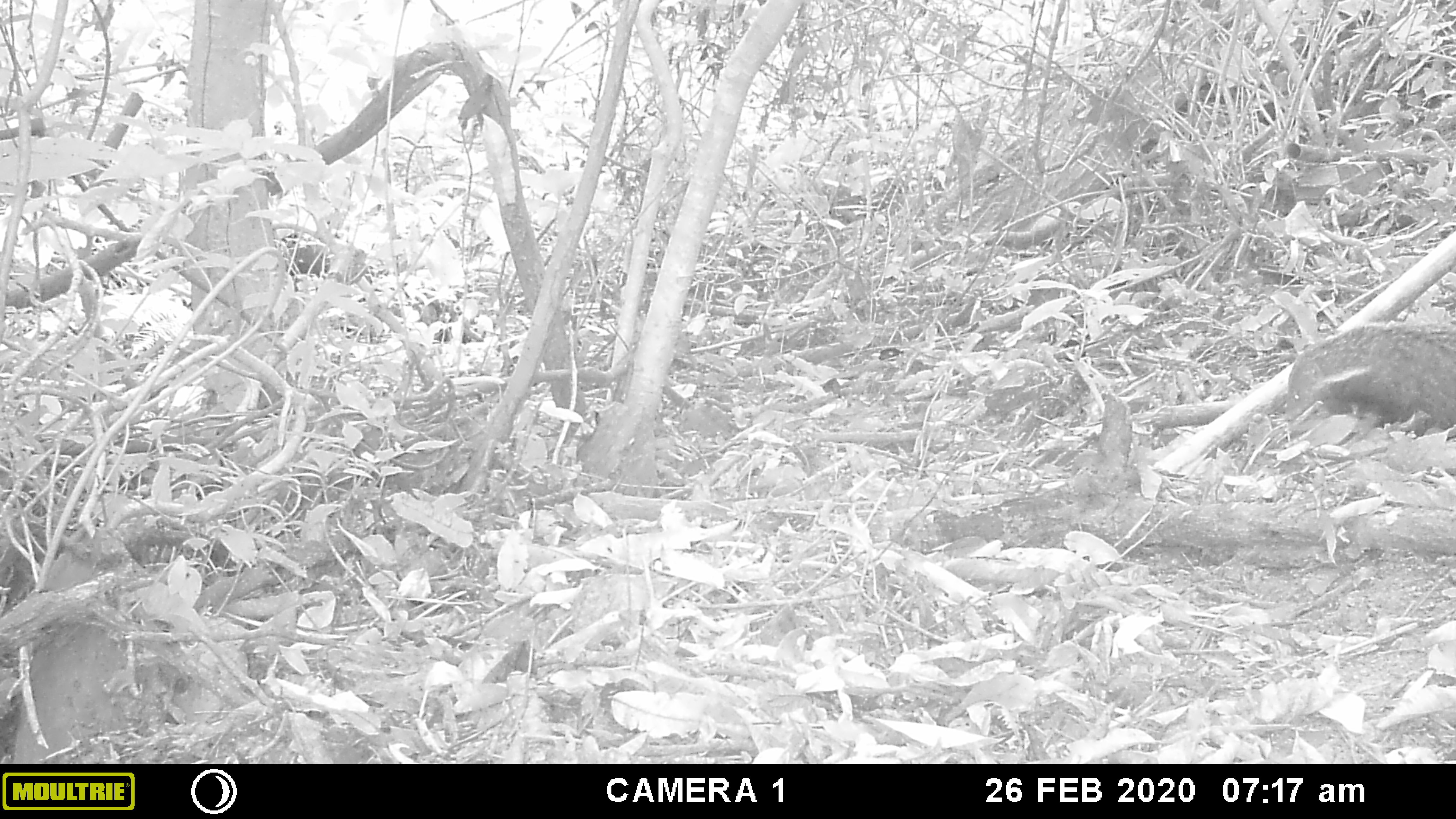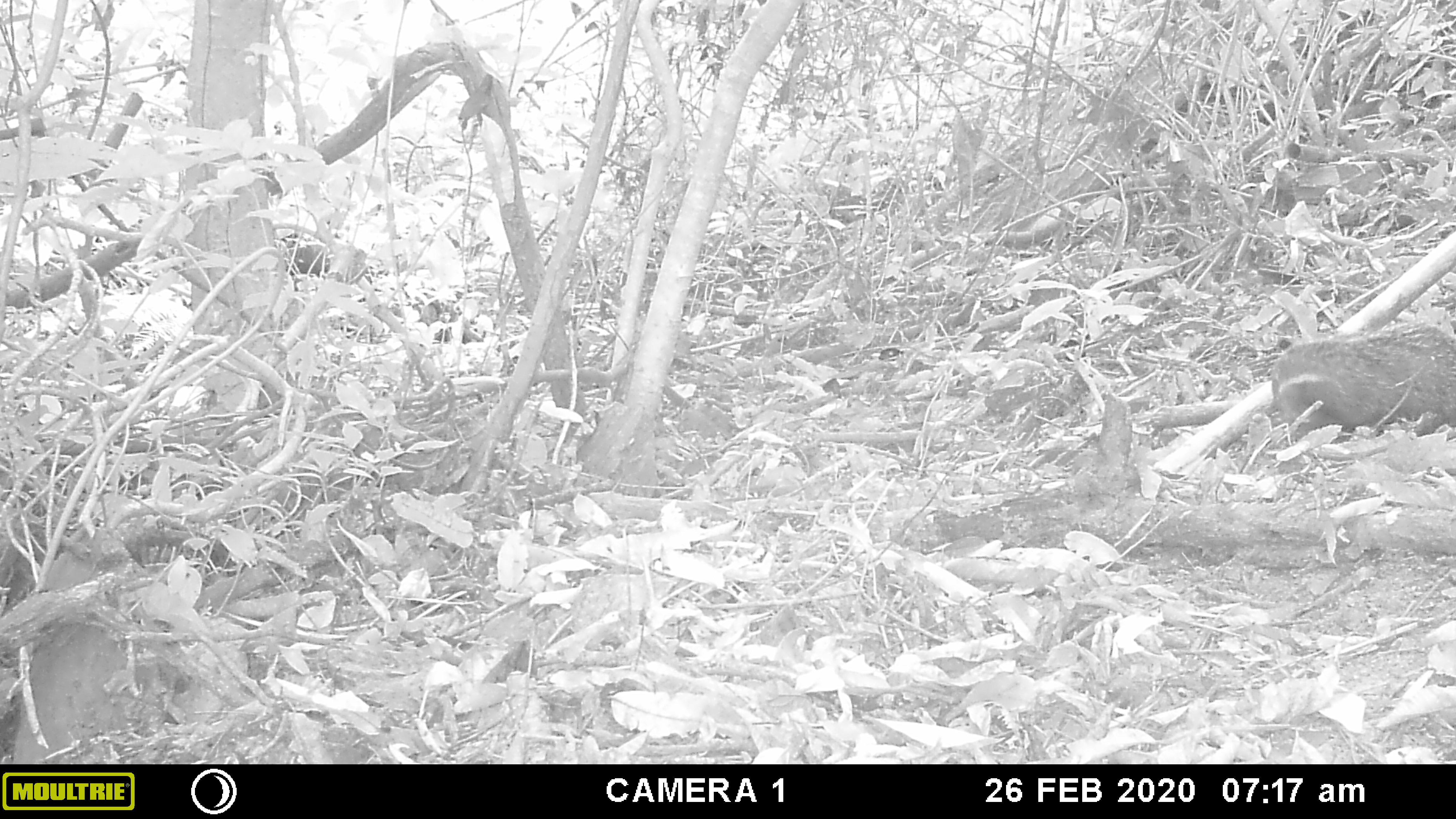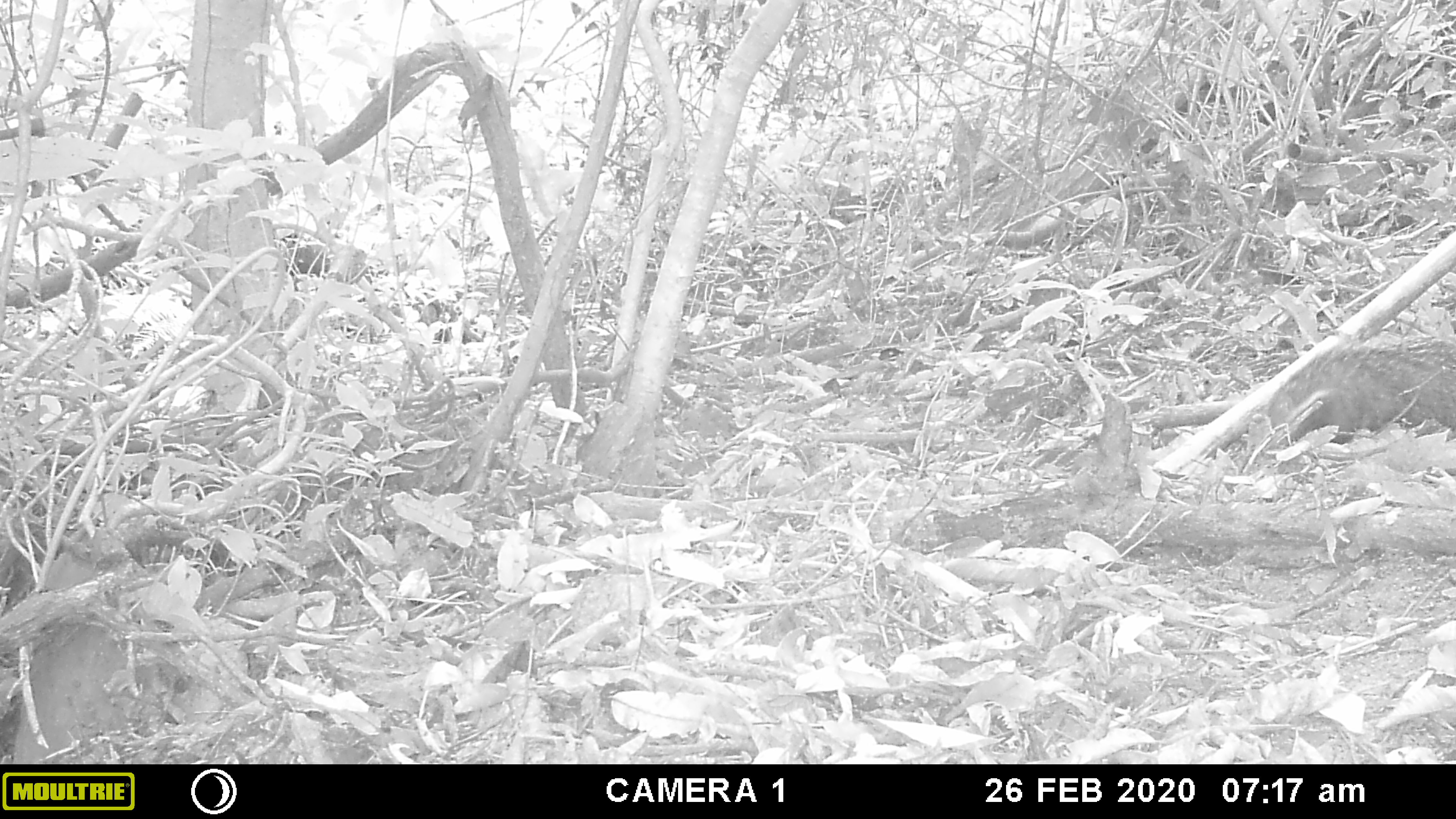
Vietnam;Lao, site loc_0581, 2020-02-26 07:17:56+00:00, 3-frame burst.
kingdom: Animalia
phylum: Chordata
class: Mammalia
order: Carnivora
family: Herpestidae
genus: Urva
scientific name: Urva urva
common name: crab-eating mongoose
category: crab eating mongoose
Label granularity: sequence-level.